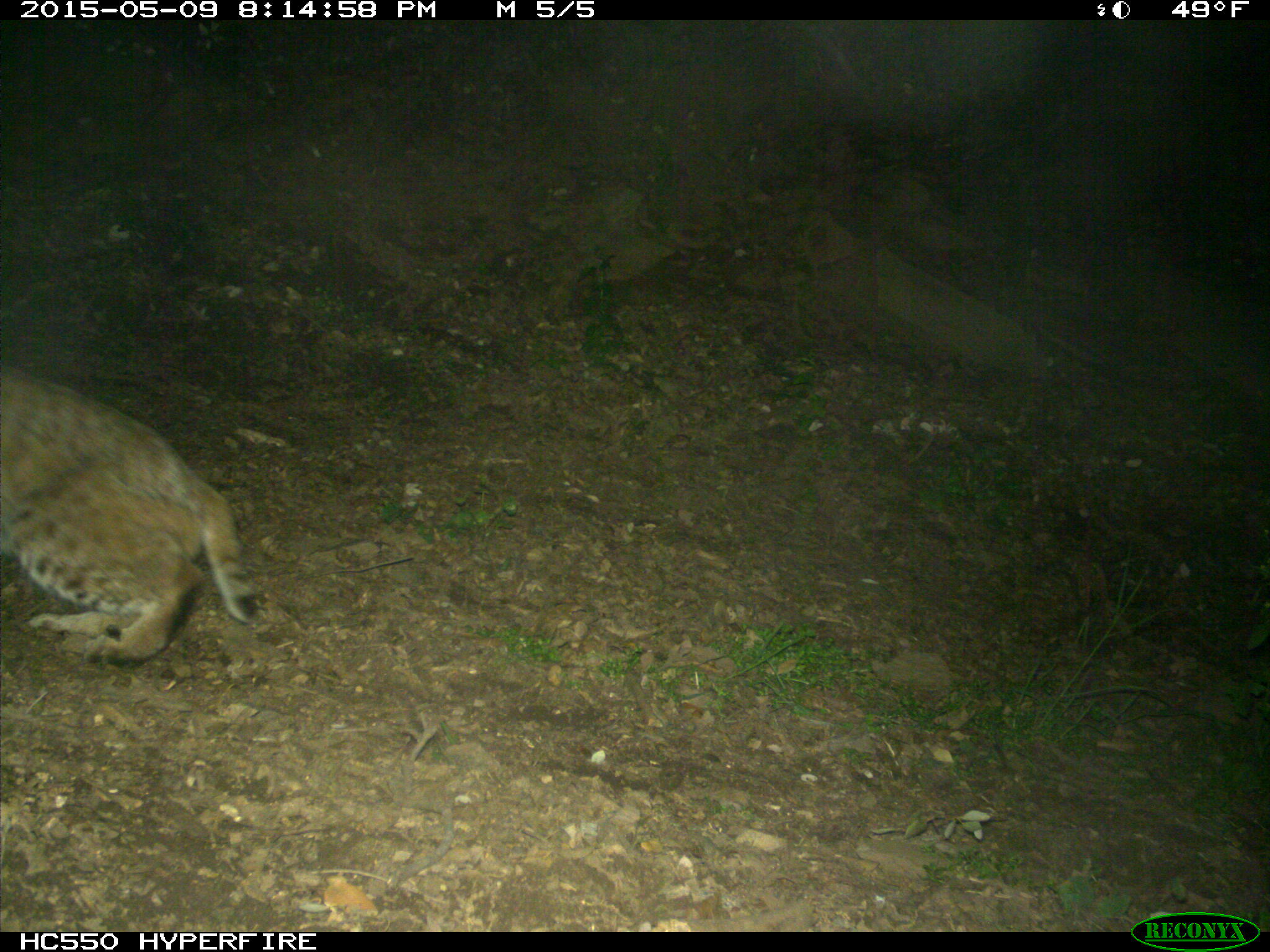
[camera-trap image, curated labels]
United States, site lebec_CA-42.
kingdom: Animalia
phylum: Chordata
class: Mammalia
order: Carnivora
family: Felidae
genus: Lynx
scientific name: Lynx rufus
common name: bobcat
Lynx rufus (bobcat).